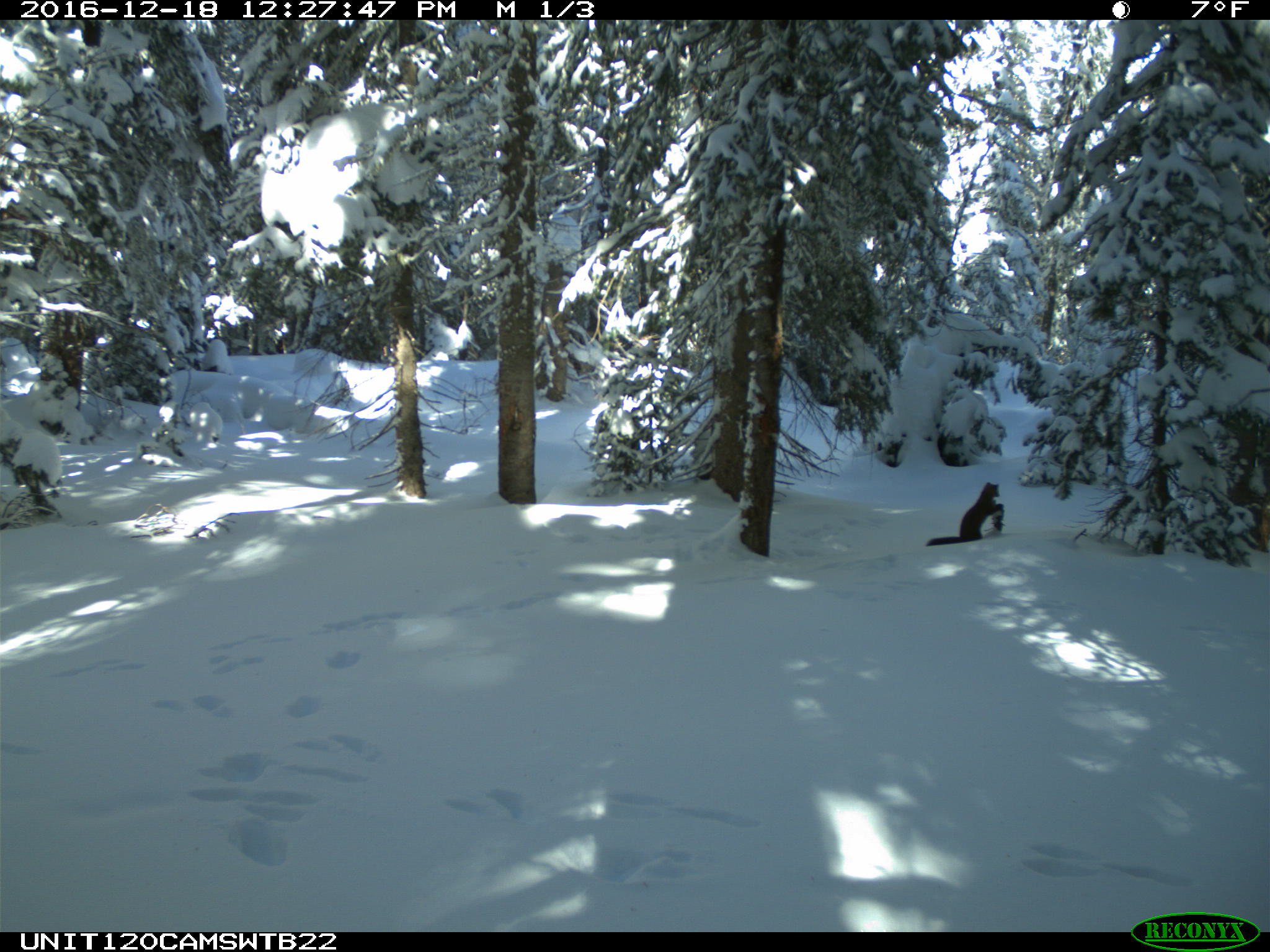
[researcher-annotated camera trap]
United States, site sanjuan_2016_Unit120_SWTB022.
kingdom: Animalia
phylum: Chordata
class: Mammalia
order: Carnivora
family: Mustelidae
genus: Martes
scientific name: Martes americana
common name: american marten